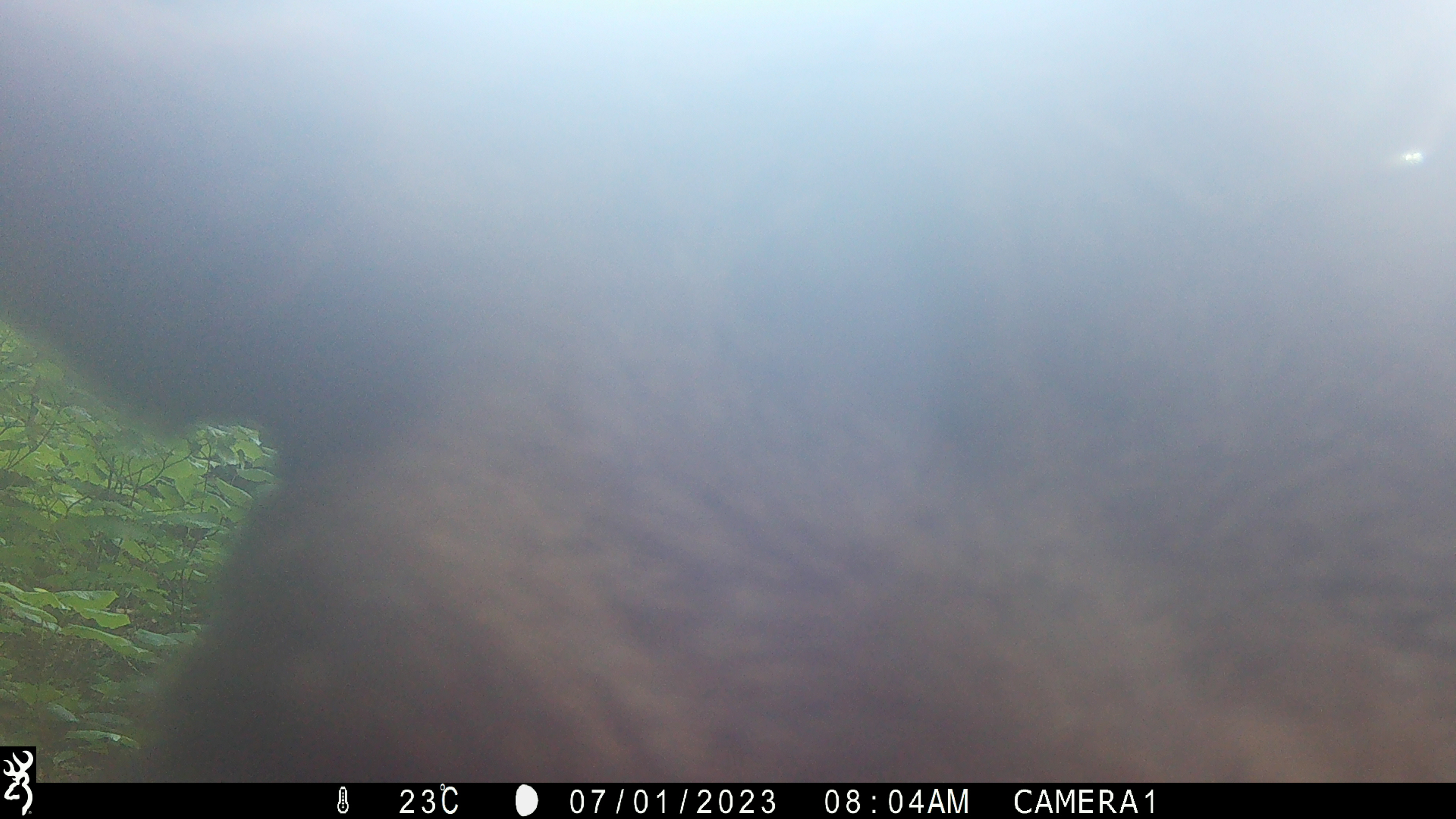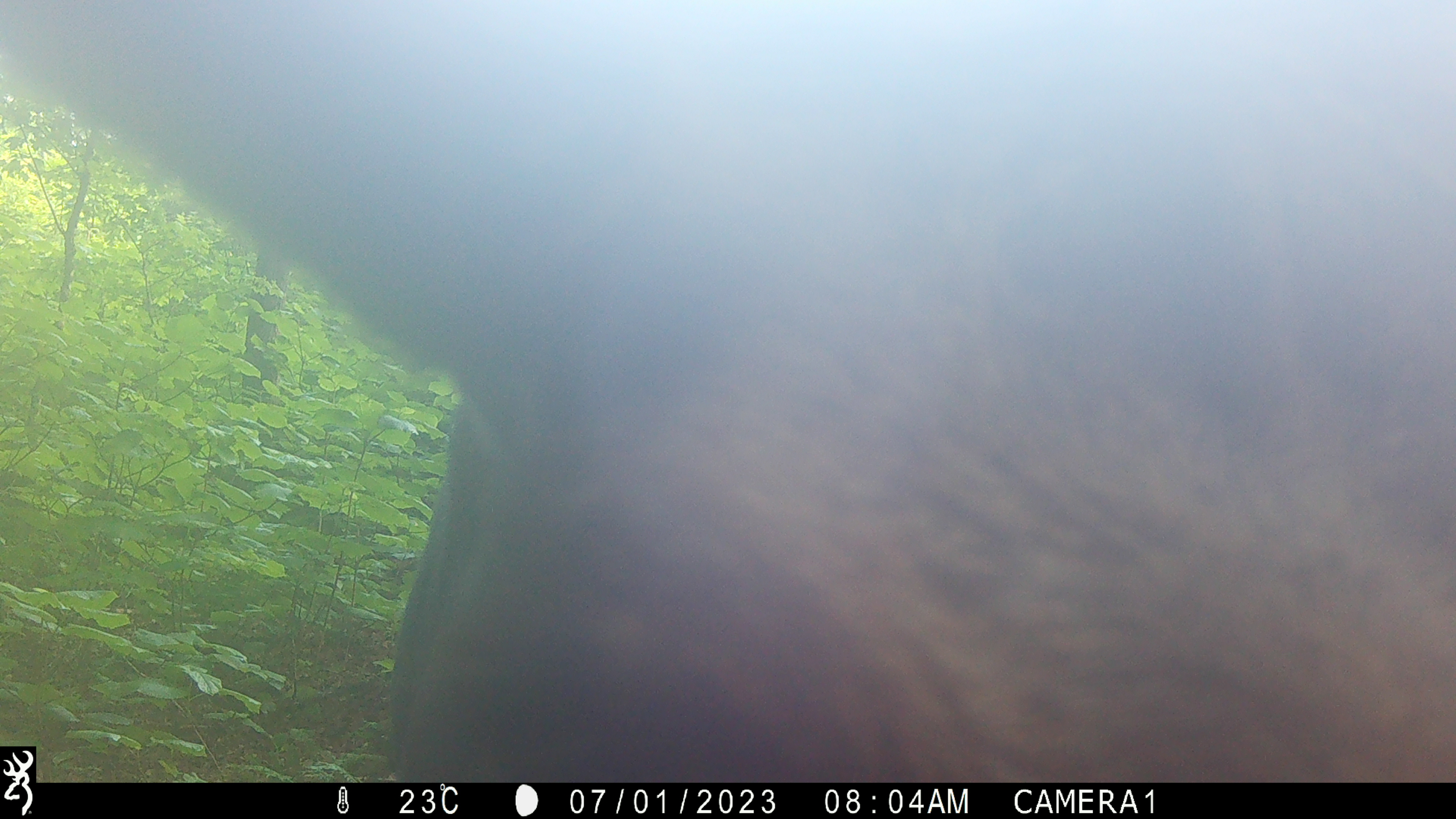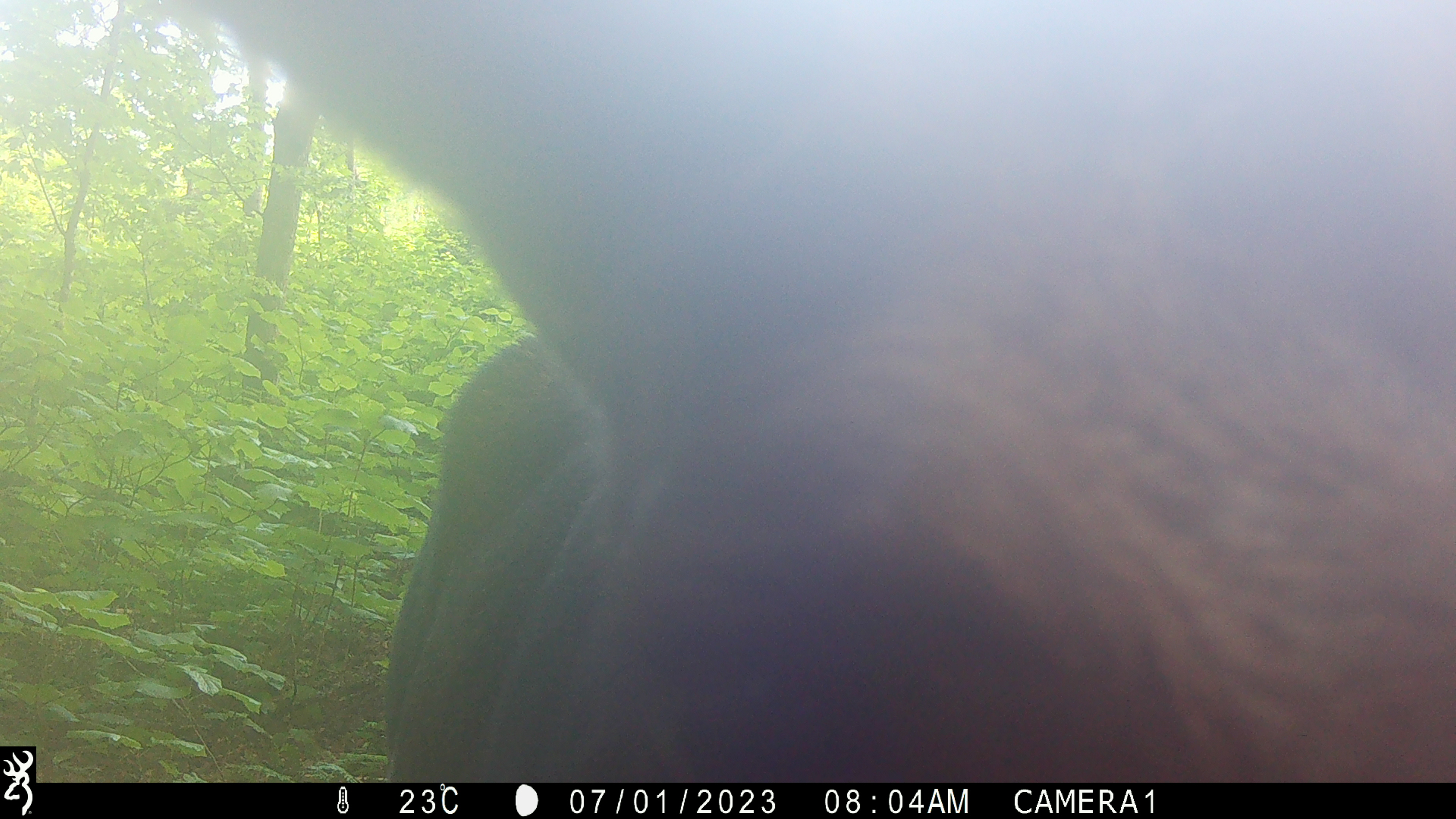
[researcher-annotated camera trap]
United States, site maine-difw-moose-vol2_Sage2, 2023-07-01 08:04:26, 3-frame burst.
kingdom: Animalia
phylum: Chordata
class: Mammalia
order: Artiodactyla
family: Cervidae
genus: Alces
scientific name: Alces alces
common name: moose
Moose (Alces alces).